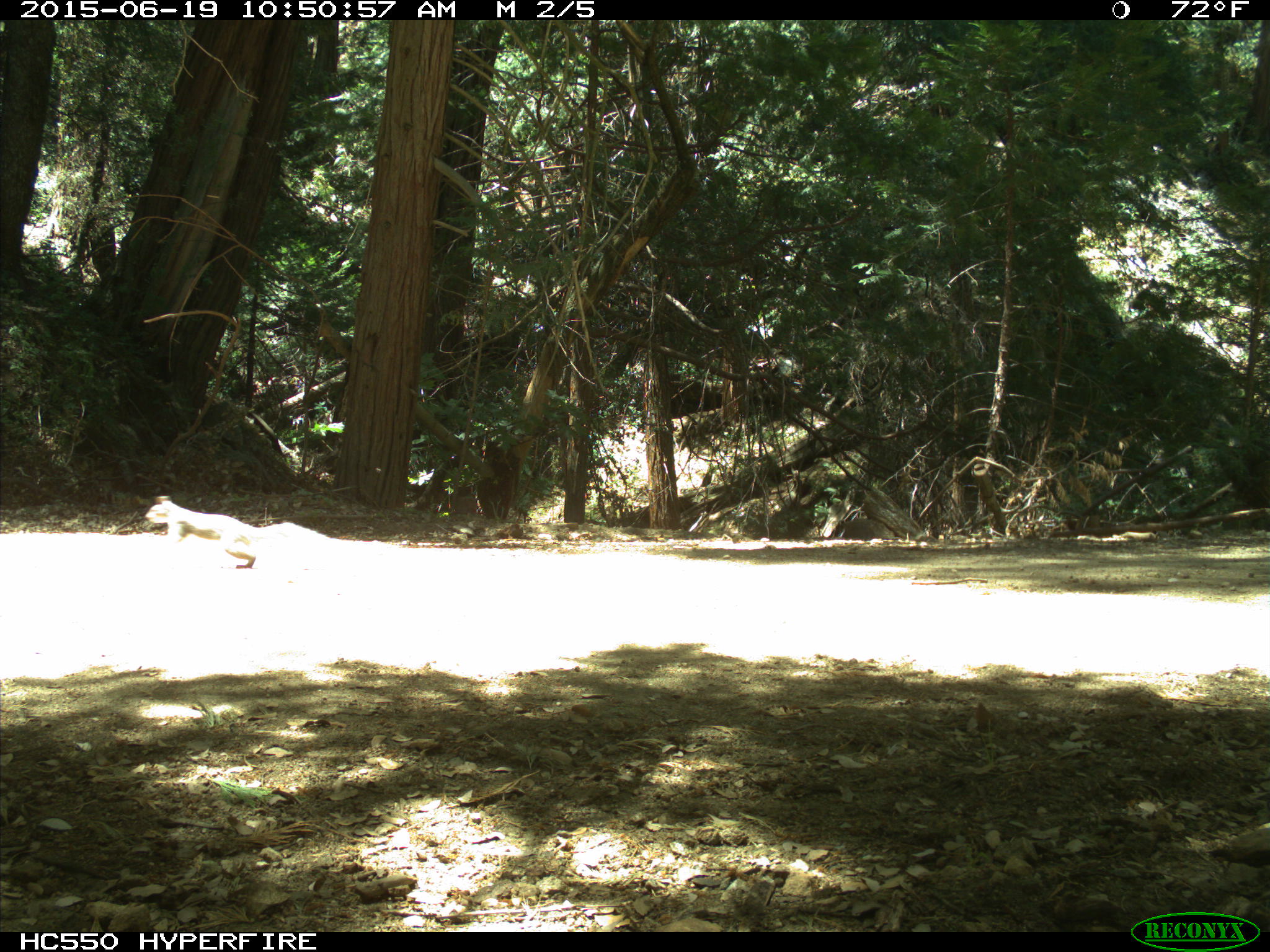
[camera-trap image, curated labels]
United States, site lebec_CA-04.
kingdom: Animalia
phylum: Chordata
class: Mammalia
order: Rodentia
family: Sciuridae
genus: Sciurus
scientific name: Sciurus carolinensis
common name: eastern gray squirrel